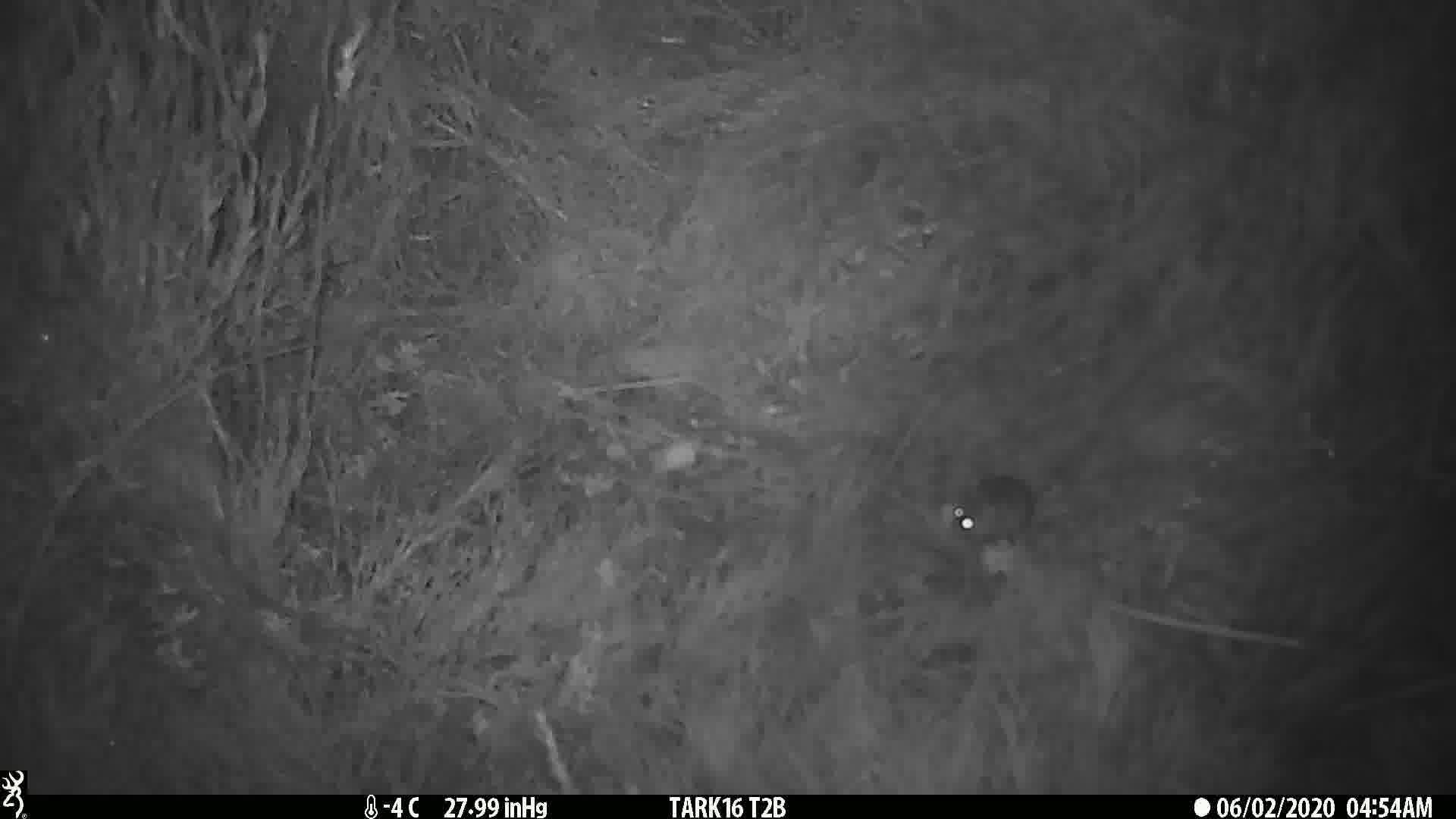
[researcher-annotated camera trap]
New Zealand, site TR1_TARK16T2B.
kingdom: Animalia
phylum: Chordata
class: Mammalia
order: Rodentia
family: Muridae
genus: Mus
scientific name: Mus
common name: mouse